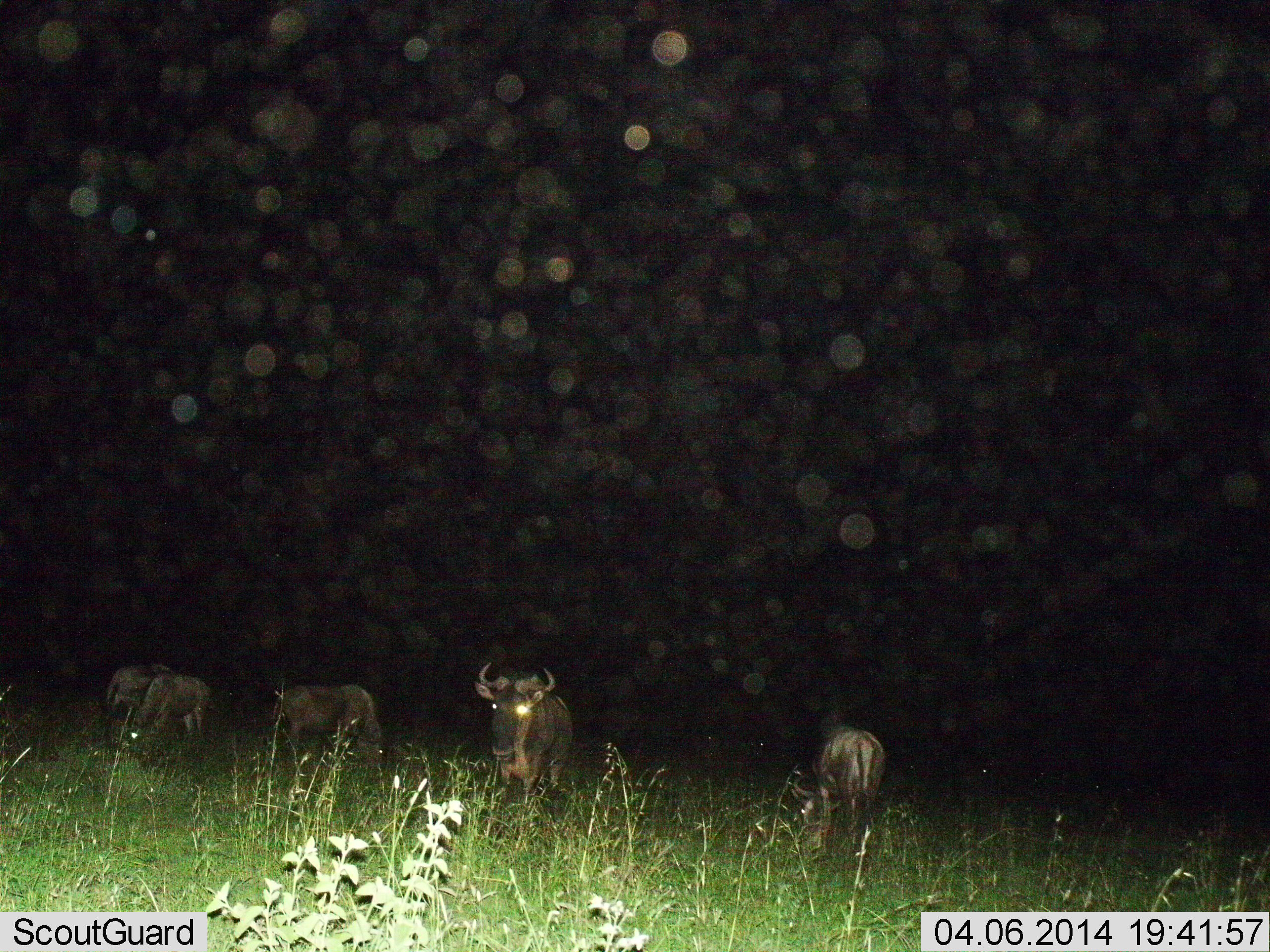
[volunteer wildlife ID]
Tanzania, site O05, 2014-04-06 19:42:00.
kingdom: Animalia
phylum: Chordata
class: Mammalia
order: Artiodactyla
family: Bovidae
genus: Connochaetes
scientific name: Connochaetes taurinus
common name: blue wildebeest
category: wildebeest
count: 5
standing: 60%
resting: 0%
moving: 10%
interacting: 0%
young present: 0%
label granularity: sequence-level